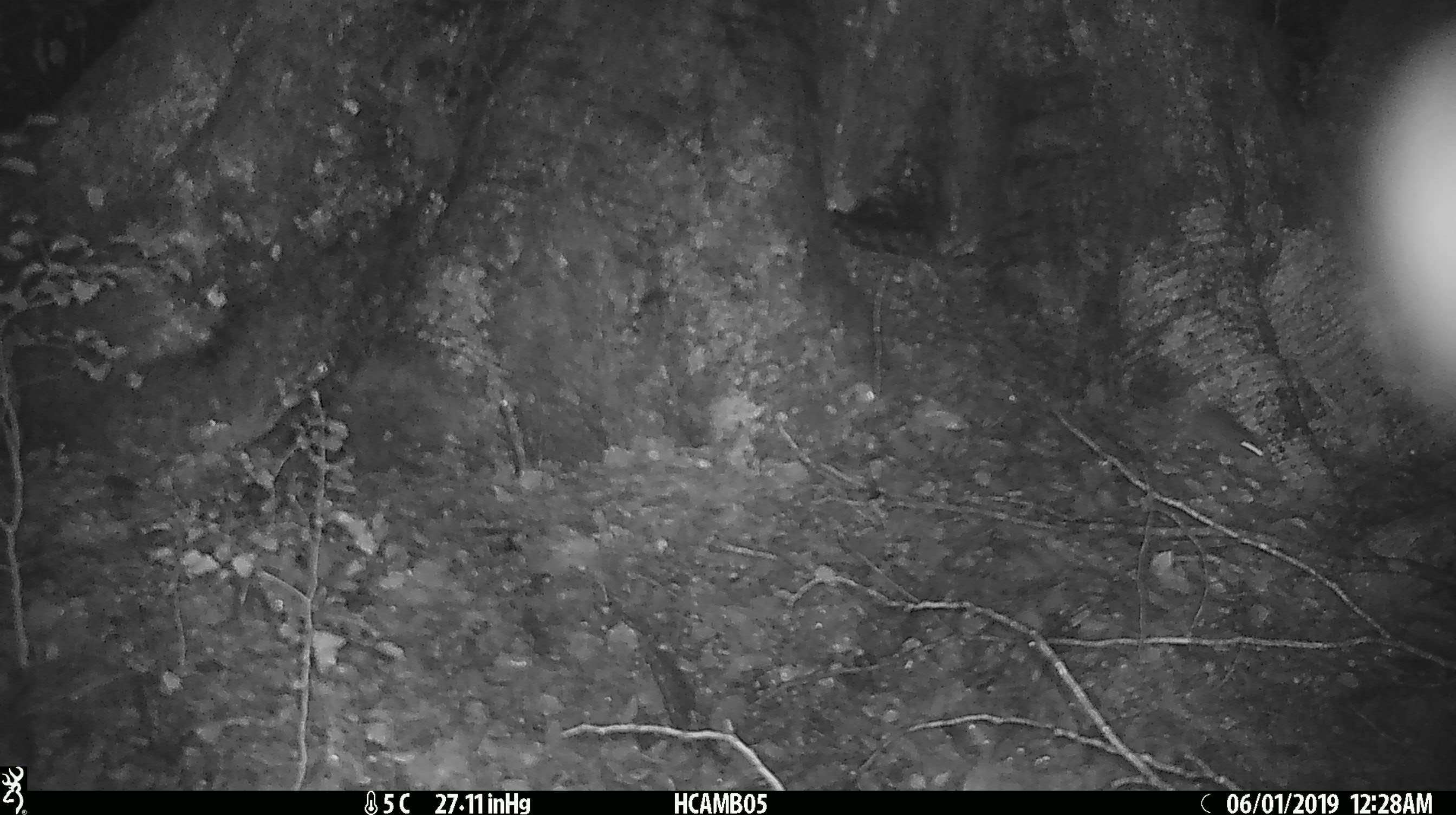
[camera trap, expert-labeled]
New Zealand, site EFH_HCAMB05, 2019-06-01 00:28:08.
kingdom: Animalia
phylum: Chordata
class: Mammalia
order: Rodentia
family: Muridae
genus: Mus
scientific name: Mus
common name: mouse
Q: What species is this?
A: Mouse (Mus).